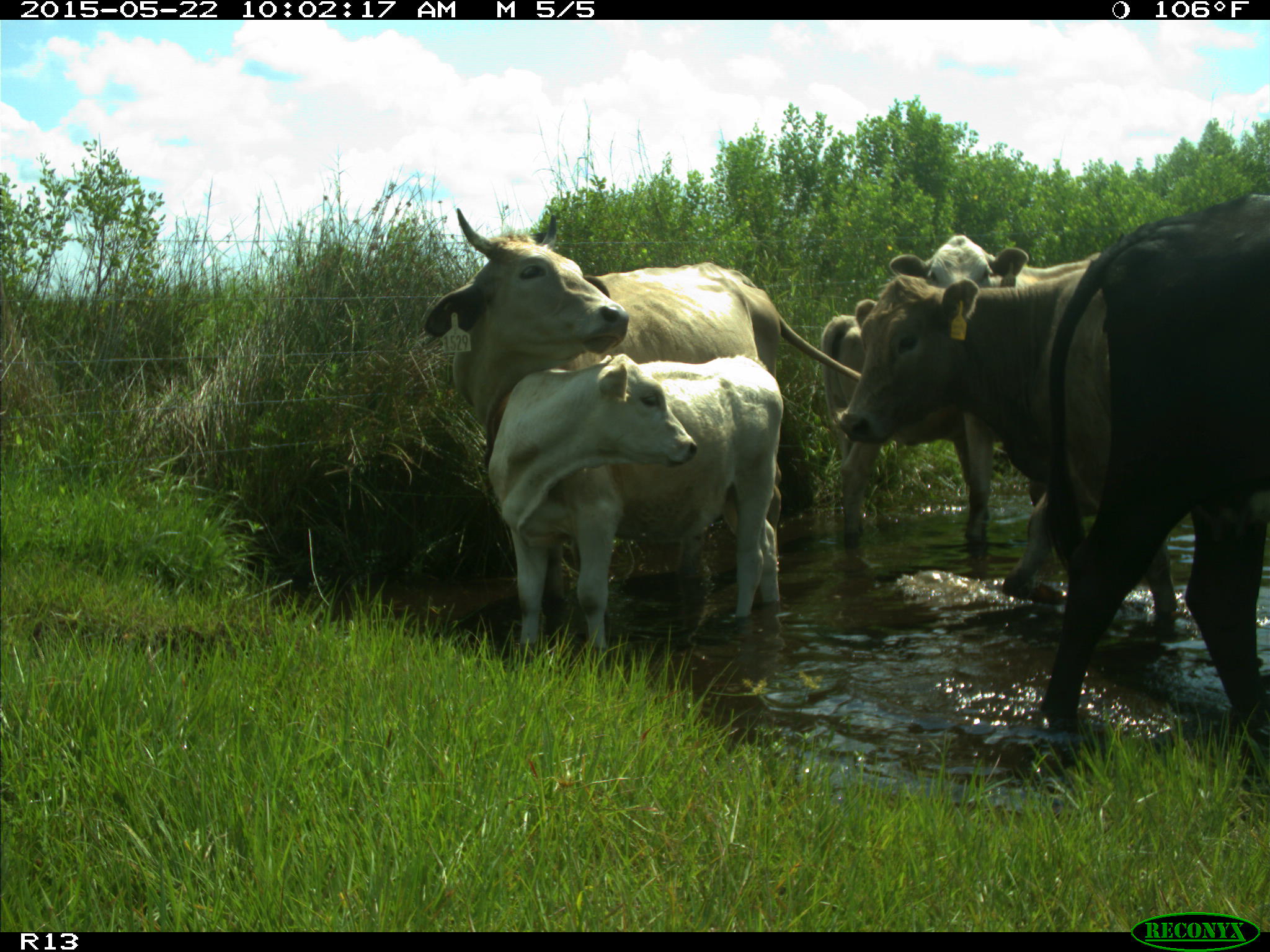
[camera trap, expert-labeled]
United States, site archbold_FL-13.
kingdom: Animalia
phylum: Chordata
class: Mammalia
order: Artiodactyla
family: Bovidae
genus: Bos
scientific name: Bos taurus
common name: domestic cow